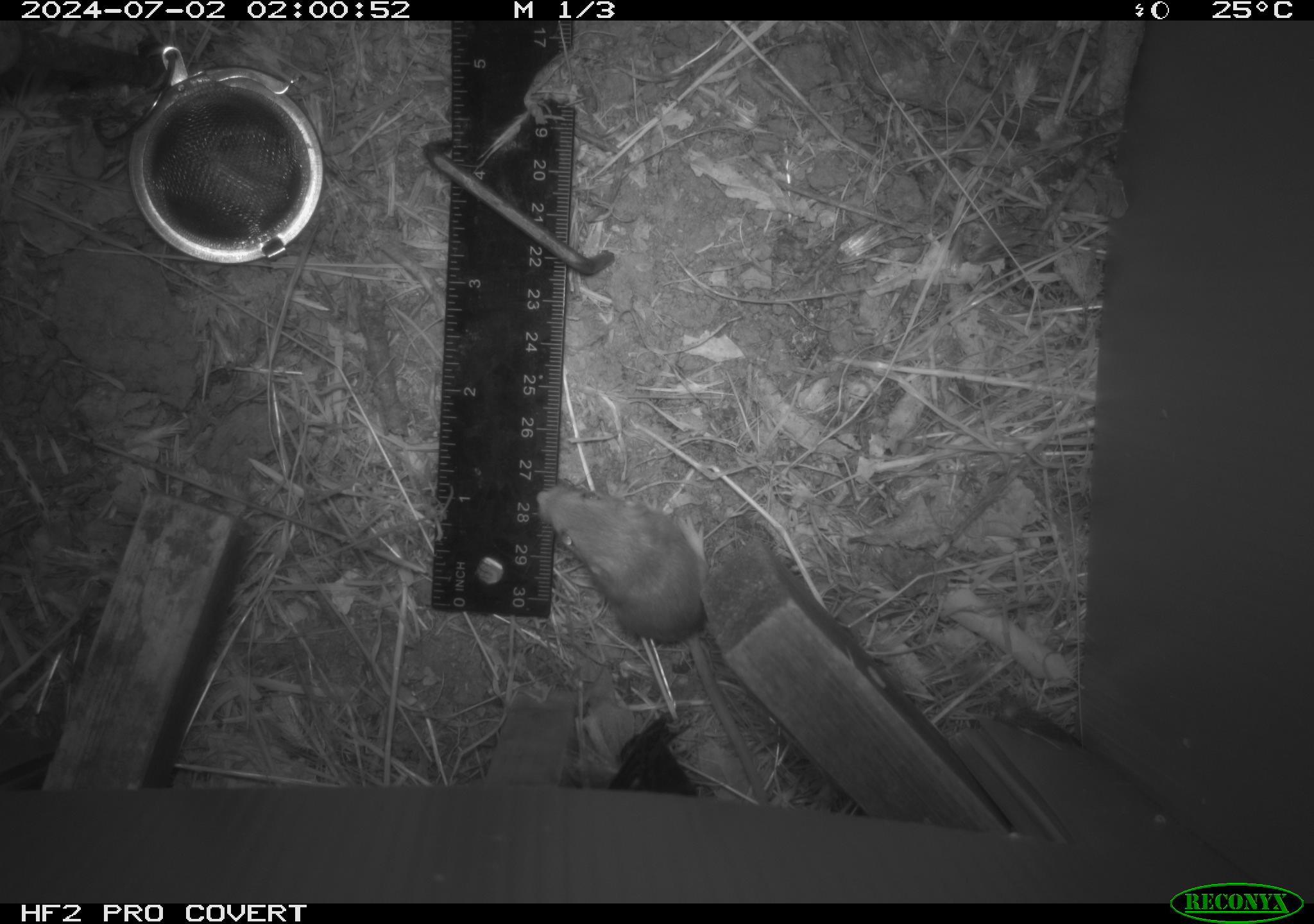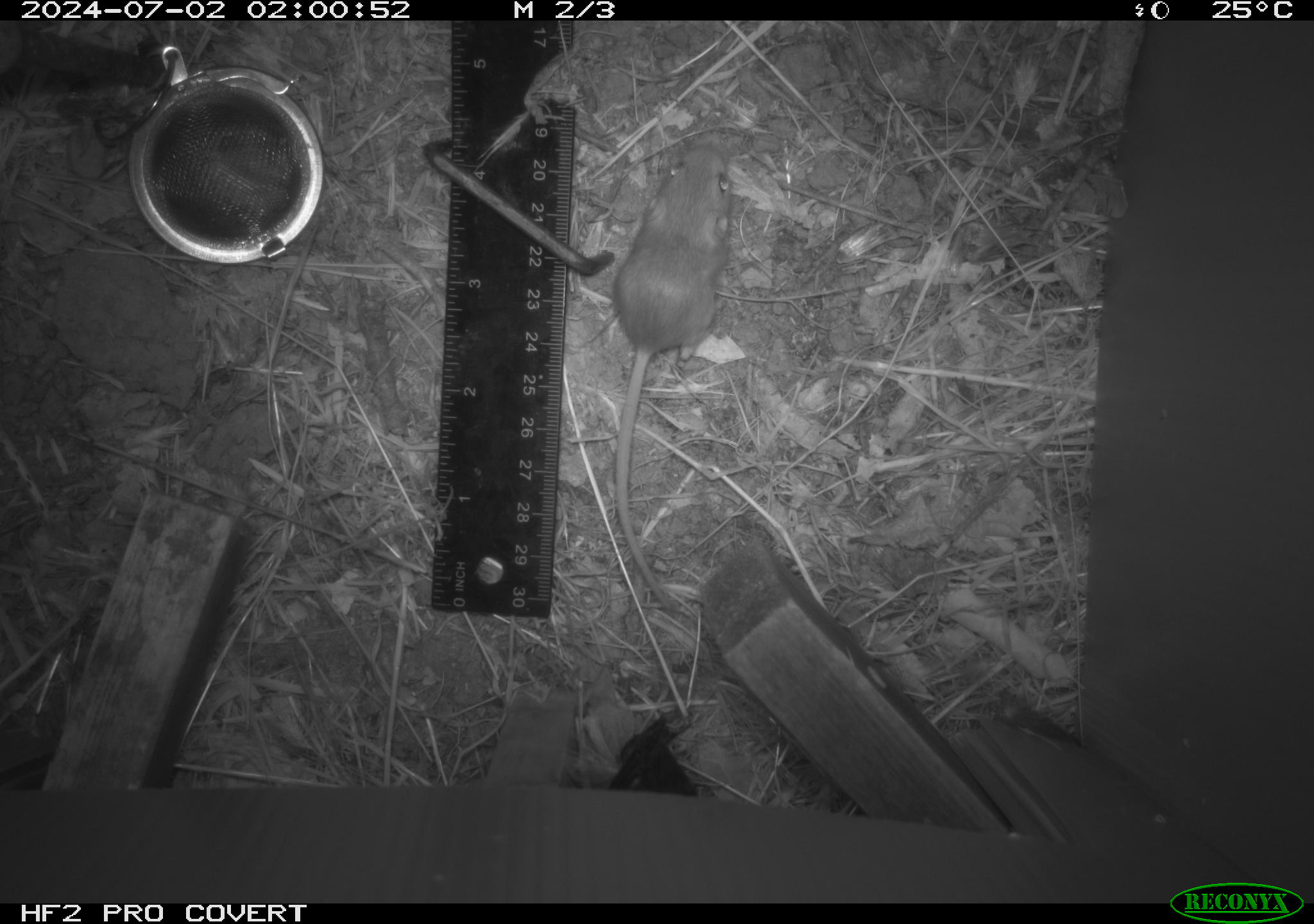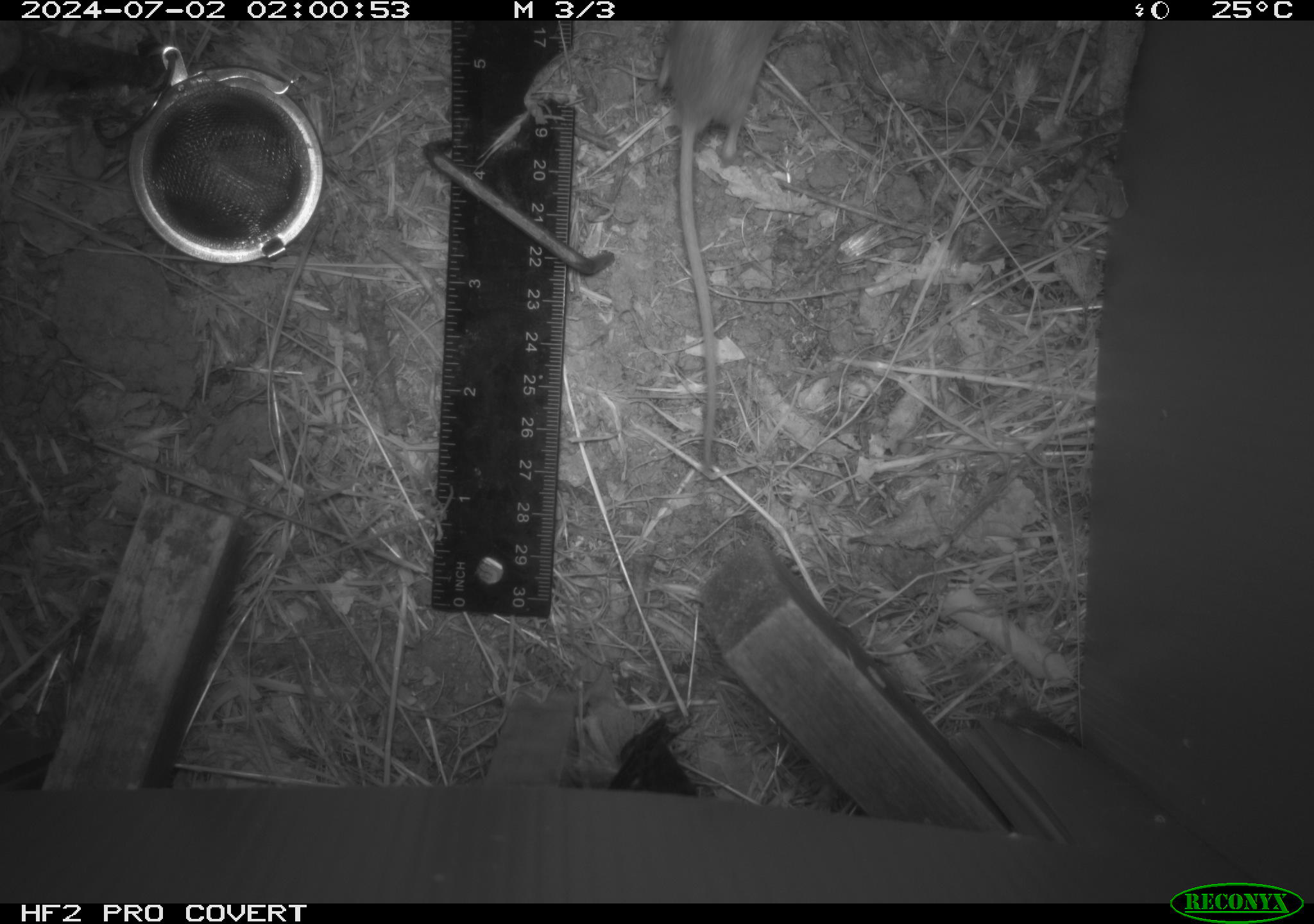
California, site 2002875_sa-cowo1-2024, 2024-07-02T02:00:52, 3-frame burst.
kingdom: Animalia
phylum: Chordata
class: Mammalia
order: Rodentia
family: Heteromyidae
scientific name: Perognathinae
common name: pocket mice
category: perognathinae subfamily